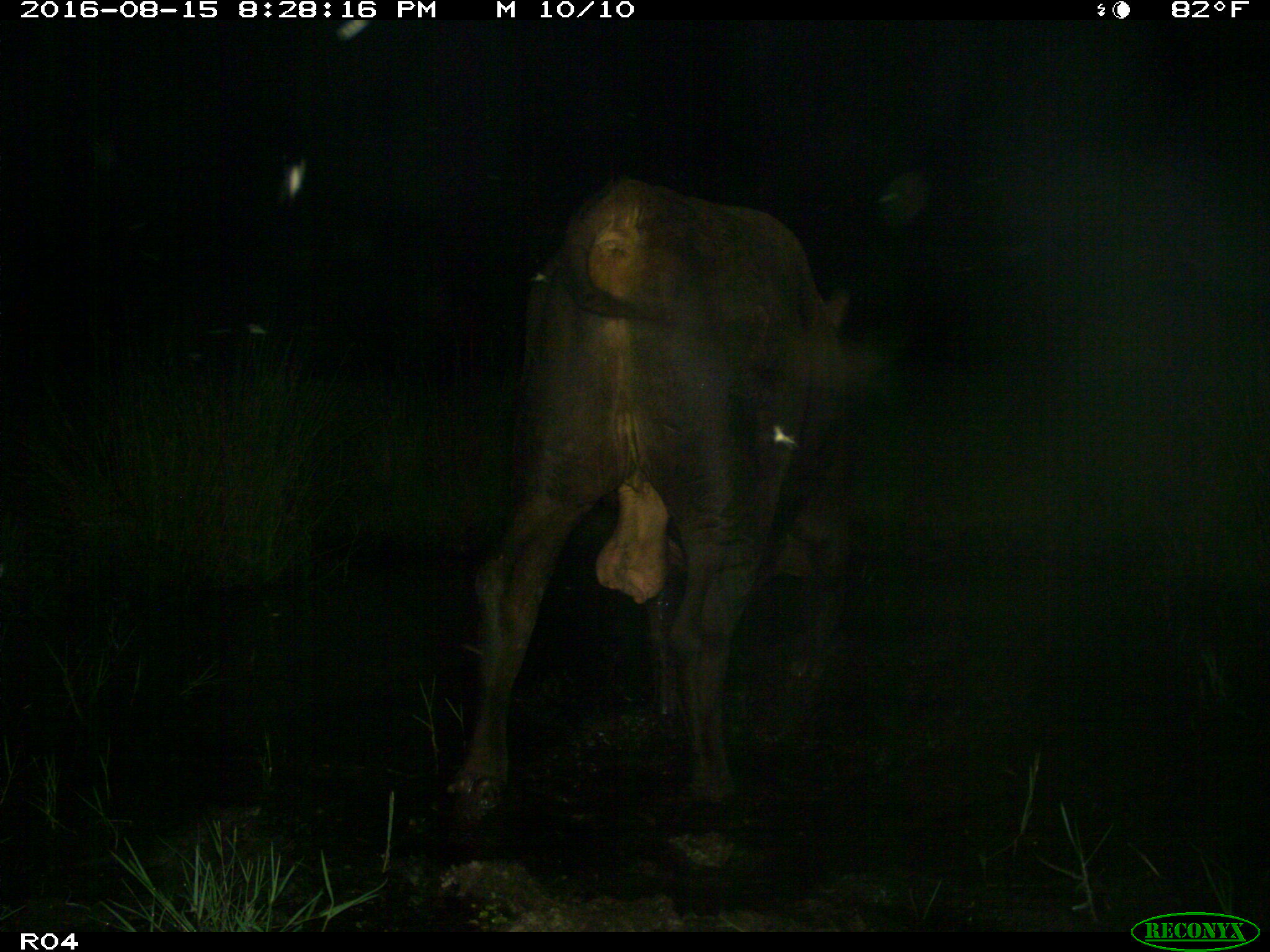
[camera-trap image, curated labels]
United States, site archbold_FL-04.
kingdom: Animalia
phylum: Chordata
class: Mammalia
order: Artiodactyla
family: Bovidae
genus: Bos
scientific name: Bos taurus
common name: domestic cow